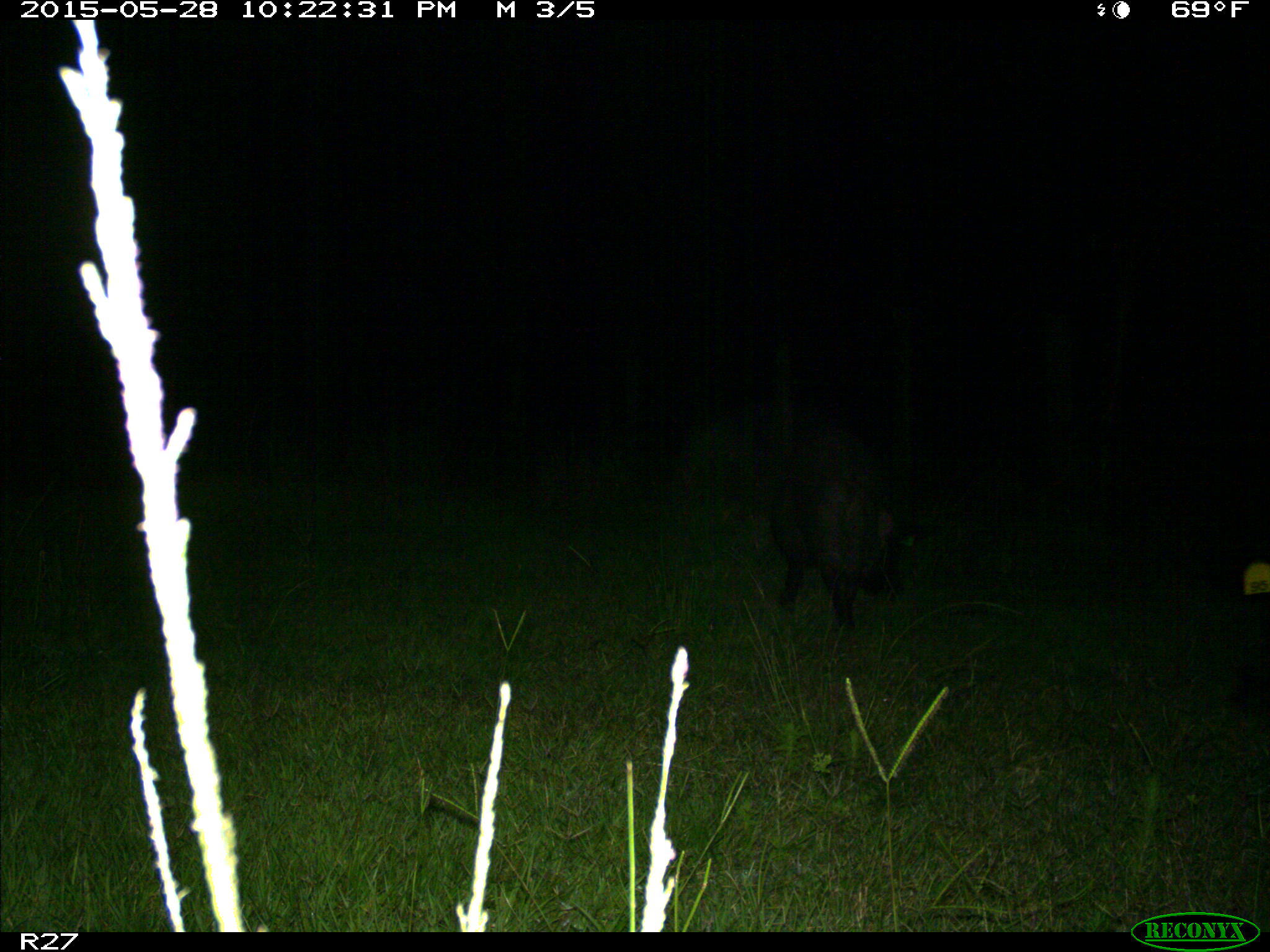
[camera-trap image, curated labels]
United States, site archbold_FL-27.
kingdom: Animalia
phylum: Chordata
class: Mammalia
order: Artiodactyla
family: Suidae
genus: Sus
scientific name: Sus scrofa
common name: wild boar